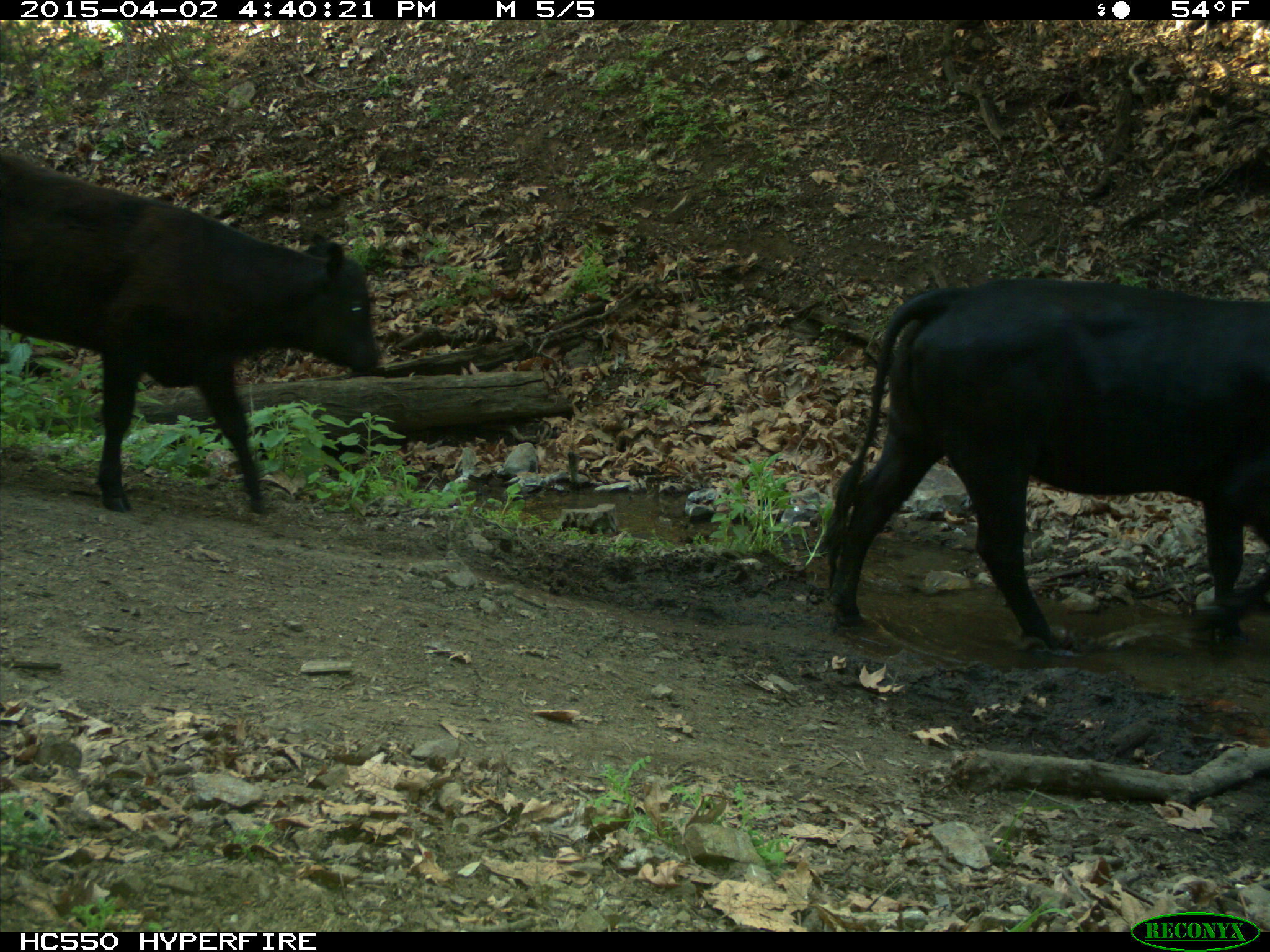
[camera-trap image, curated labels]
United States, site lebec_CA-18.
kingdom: Animalia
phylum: Chordata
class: Mammalia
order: Artiodactyla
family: Bovidae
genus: Bos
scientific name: Bos taurus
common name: domestic cow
Bos taurus (domestic cow).